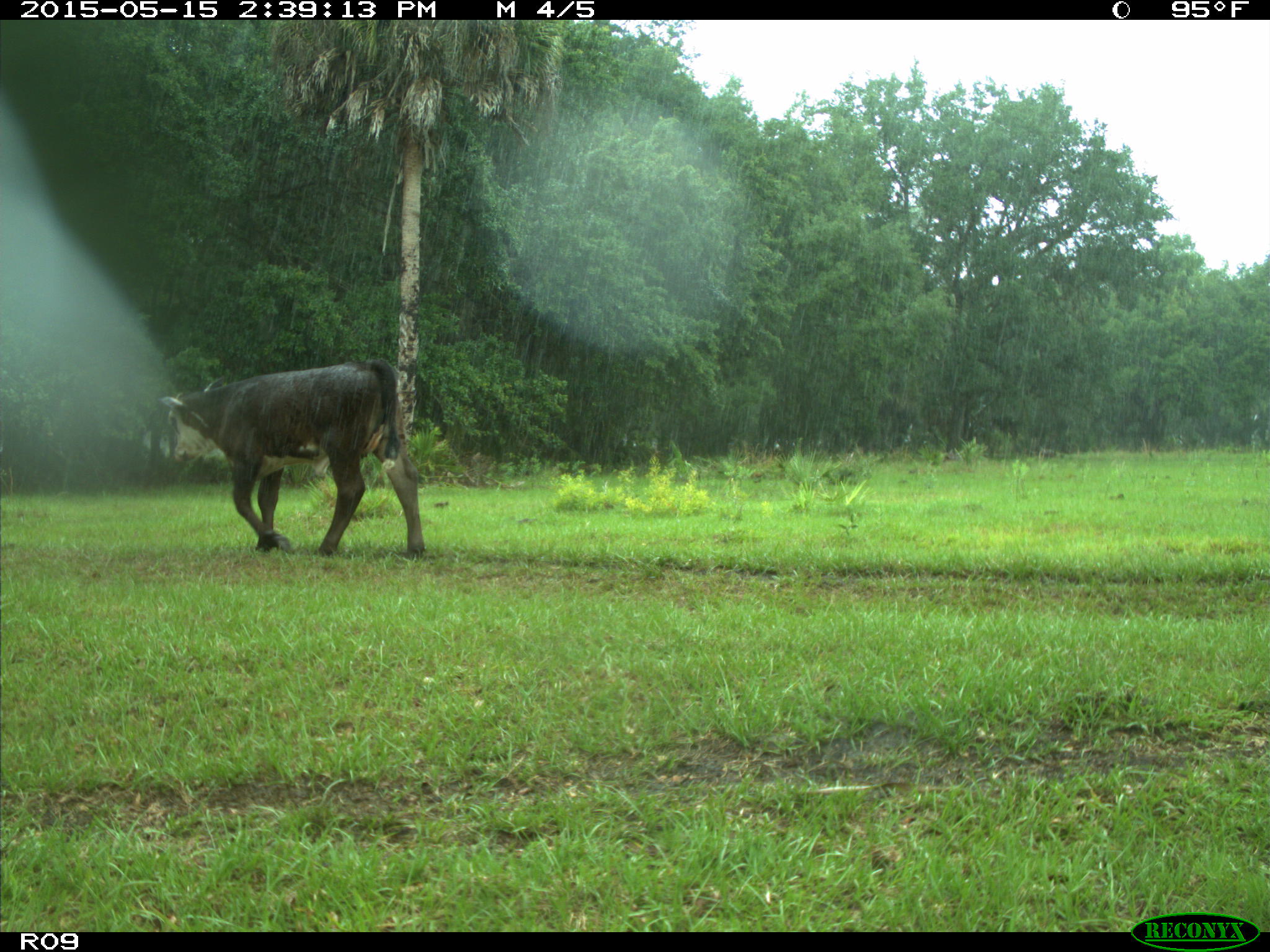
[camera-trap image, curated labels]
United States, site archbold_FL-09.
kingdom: Animalia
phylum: Chordata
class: Mammalia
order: Artiodactyla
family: Bovidae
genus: Bos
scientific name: Bos taurus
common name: domestic cow